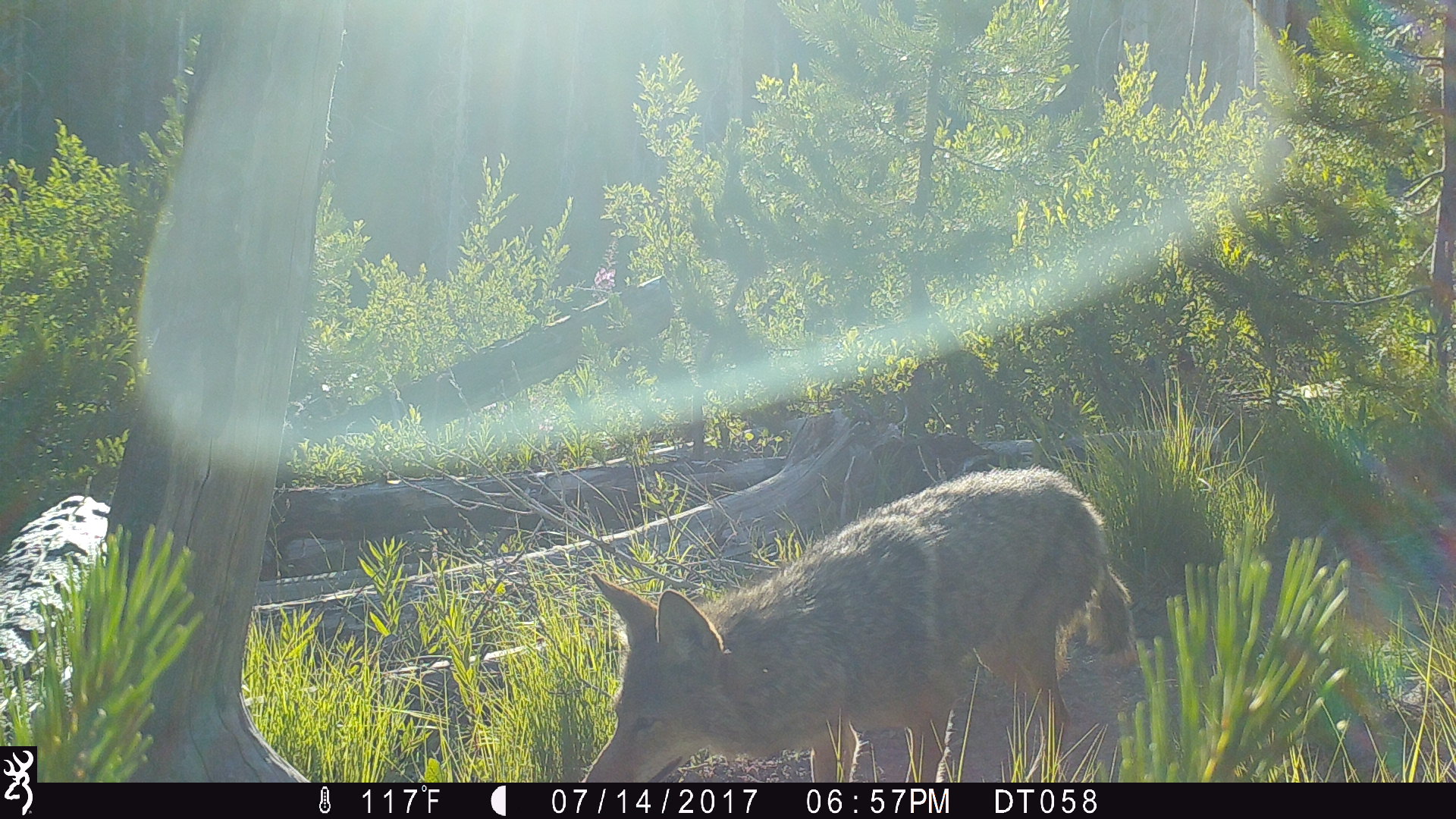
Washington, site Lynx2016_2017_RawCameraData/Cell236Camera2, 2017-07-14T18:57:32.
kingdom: Animalia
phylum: Chordata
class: Mammalia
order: Carnivora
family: Canidae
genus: Canis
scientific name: Canis latrans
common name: coyote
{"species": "Canis latrans (coyote)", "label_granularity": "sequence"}